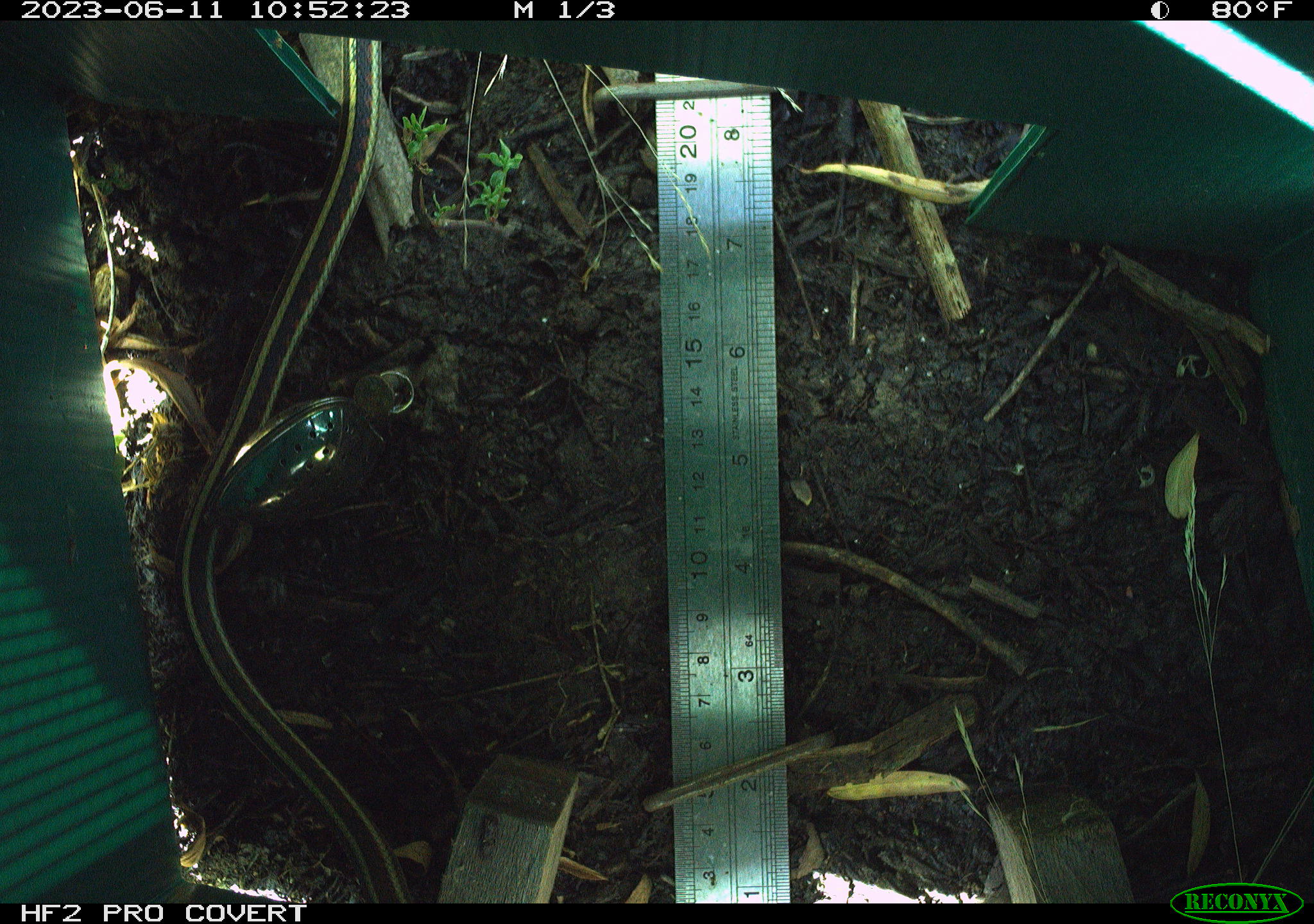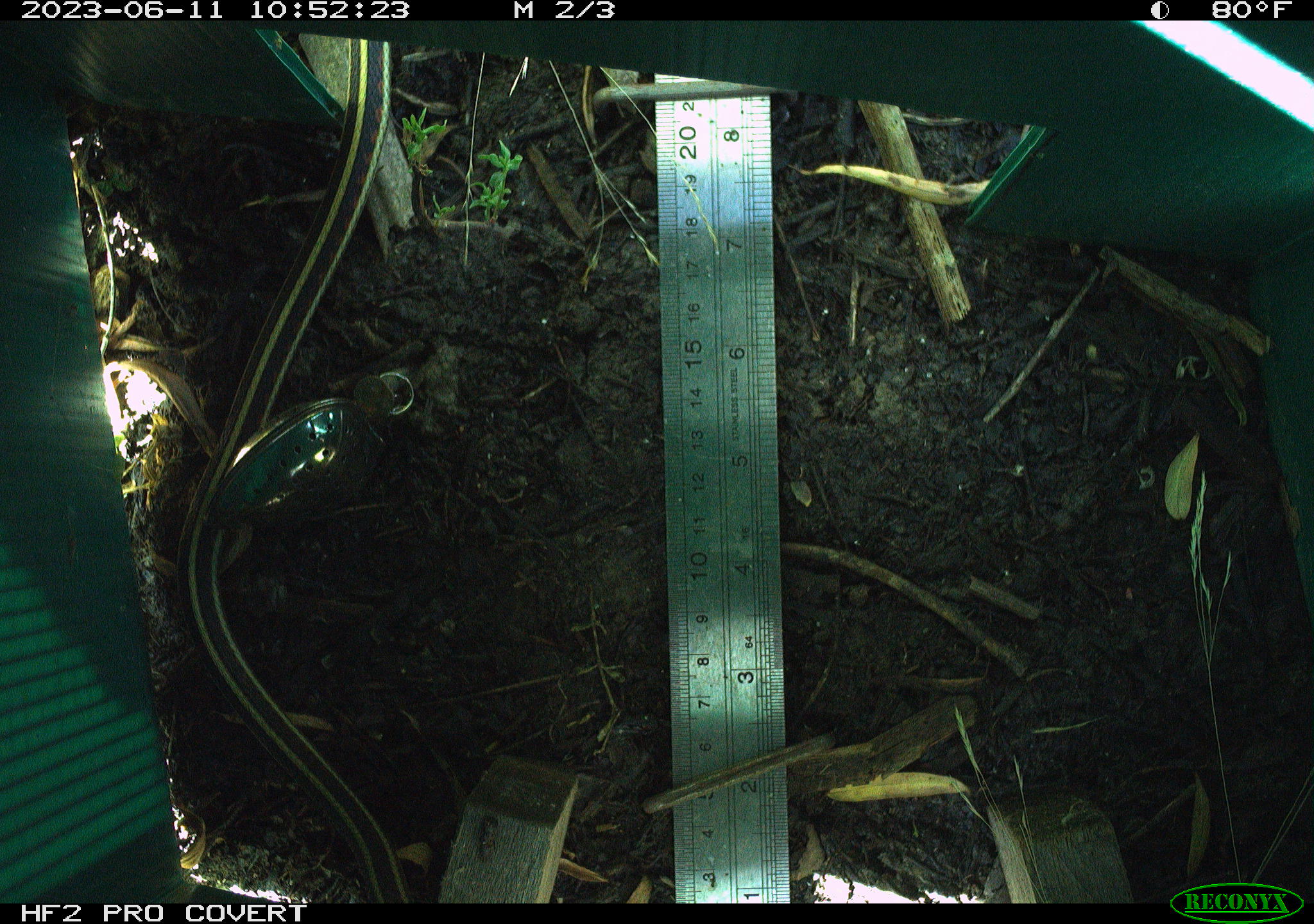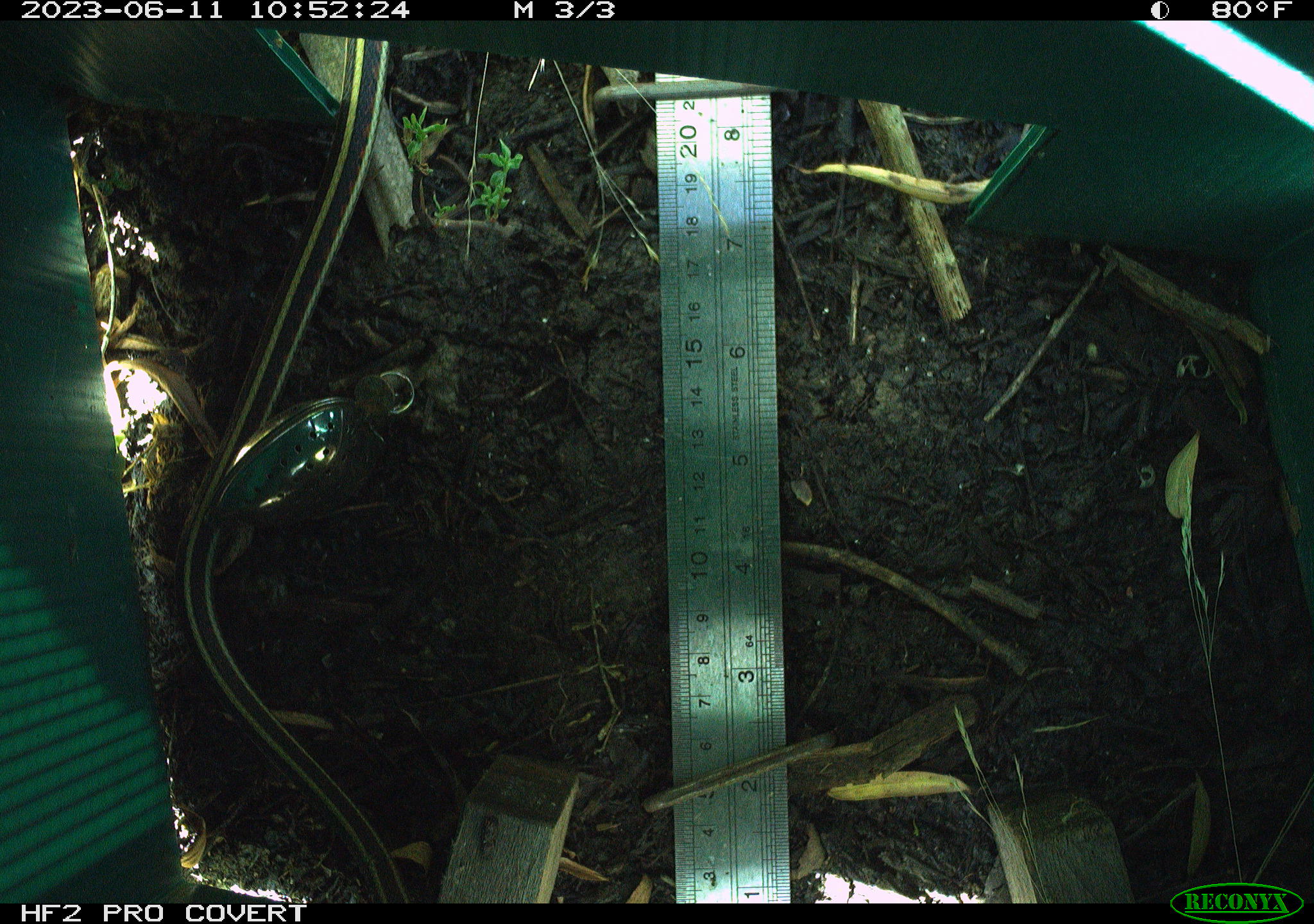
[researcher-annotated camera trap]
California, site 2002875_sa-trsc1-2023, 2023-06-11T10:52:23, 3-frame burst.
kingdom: Animalia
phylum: Chordata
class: Reptilia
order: Squamata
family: Colubridae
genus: Thamnophis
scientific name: Thamnophis sirtalis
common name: common gartersnake